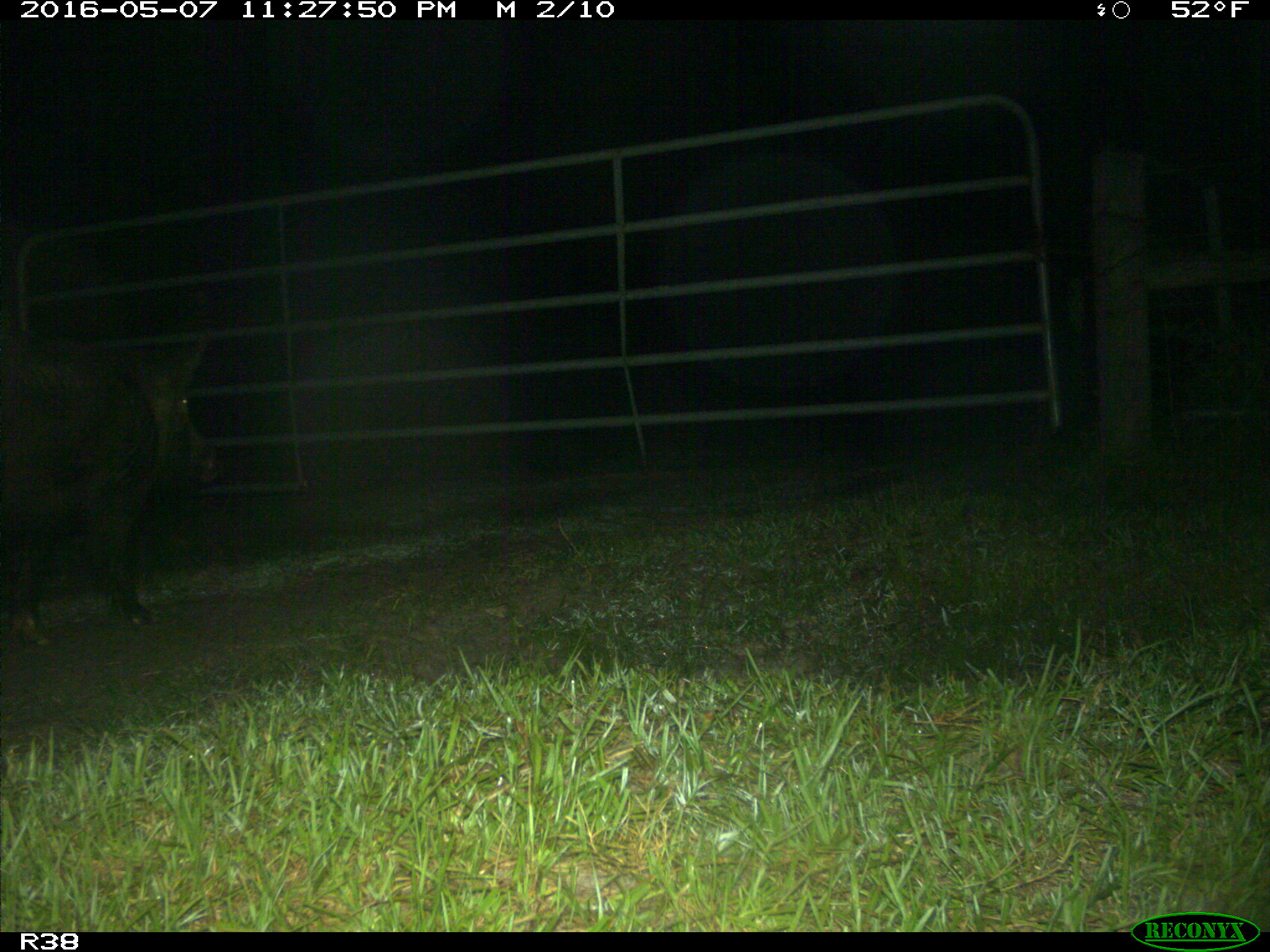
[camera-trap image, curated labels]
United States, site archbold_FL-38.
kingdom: Animalia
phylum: Chordata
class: Mammalia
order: Artiodactyla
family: Suidae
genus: Sus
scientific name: Sus scrofa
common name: wild boar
Sus scrofa (wild boar).